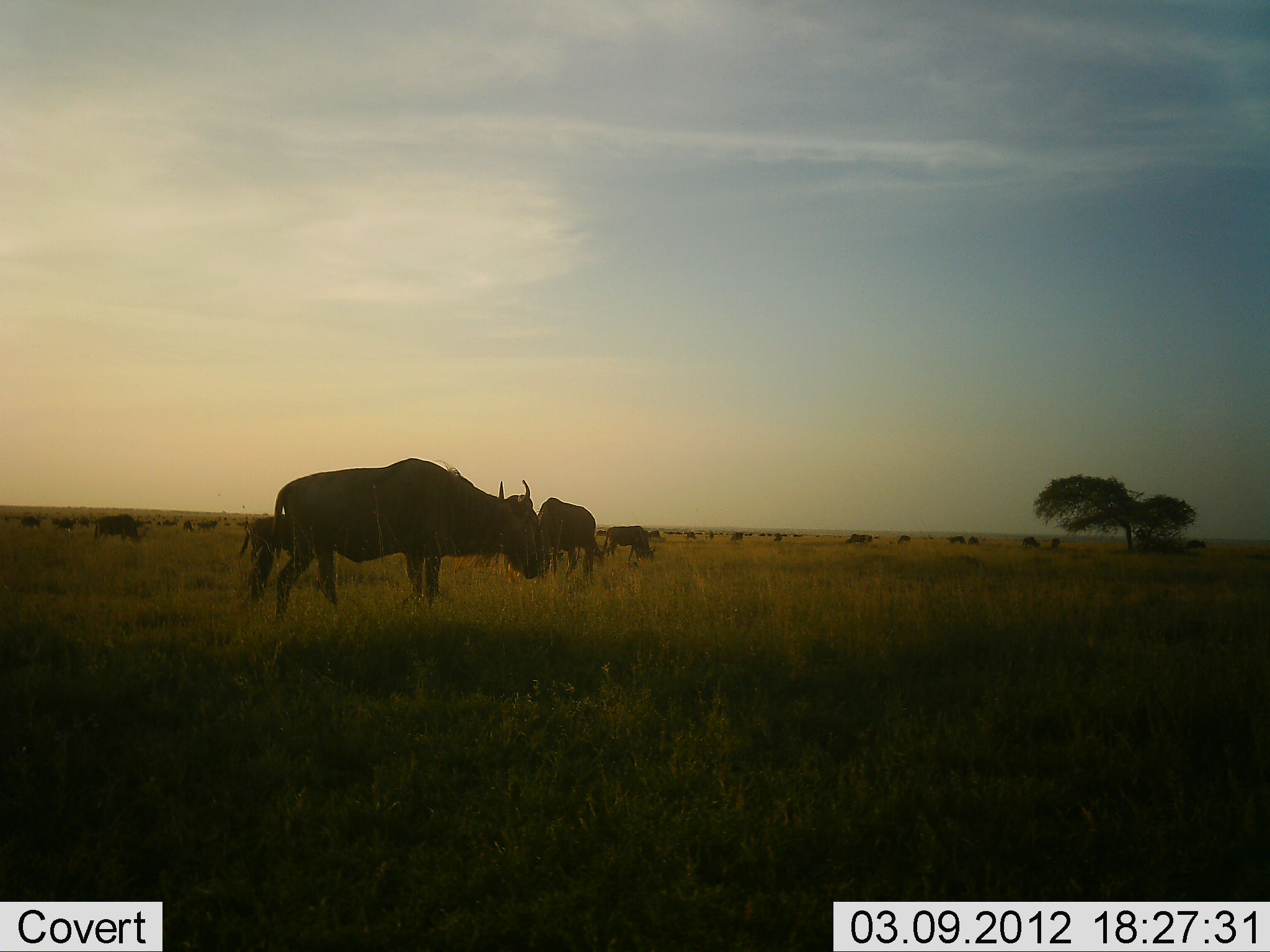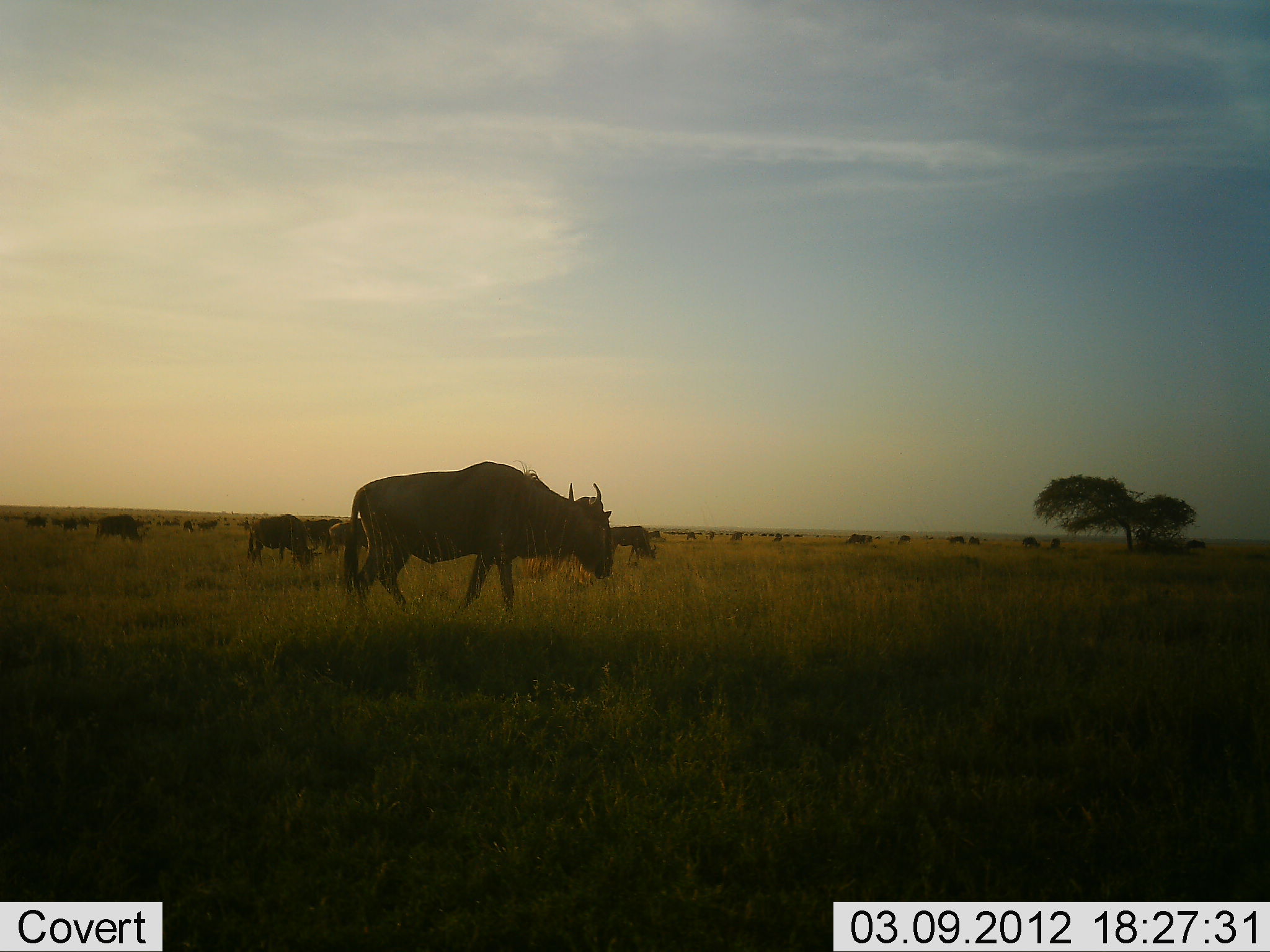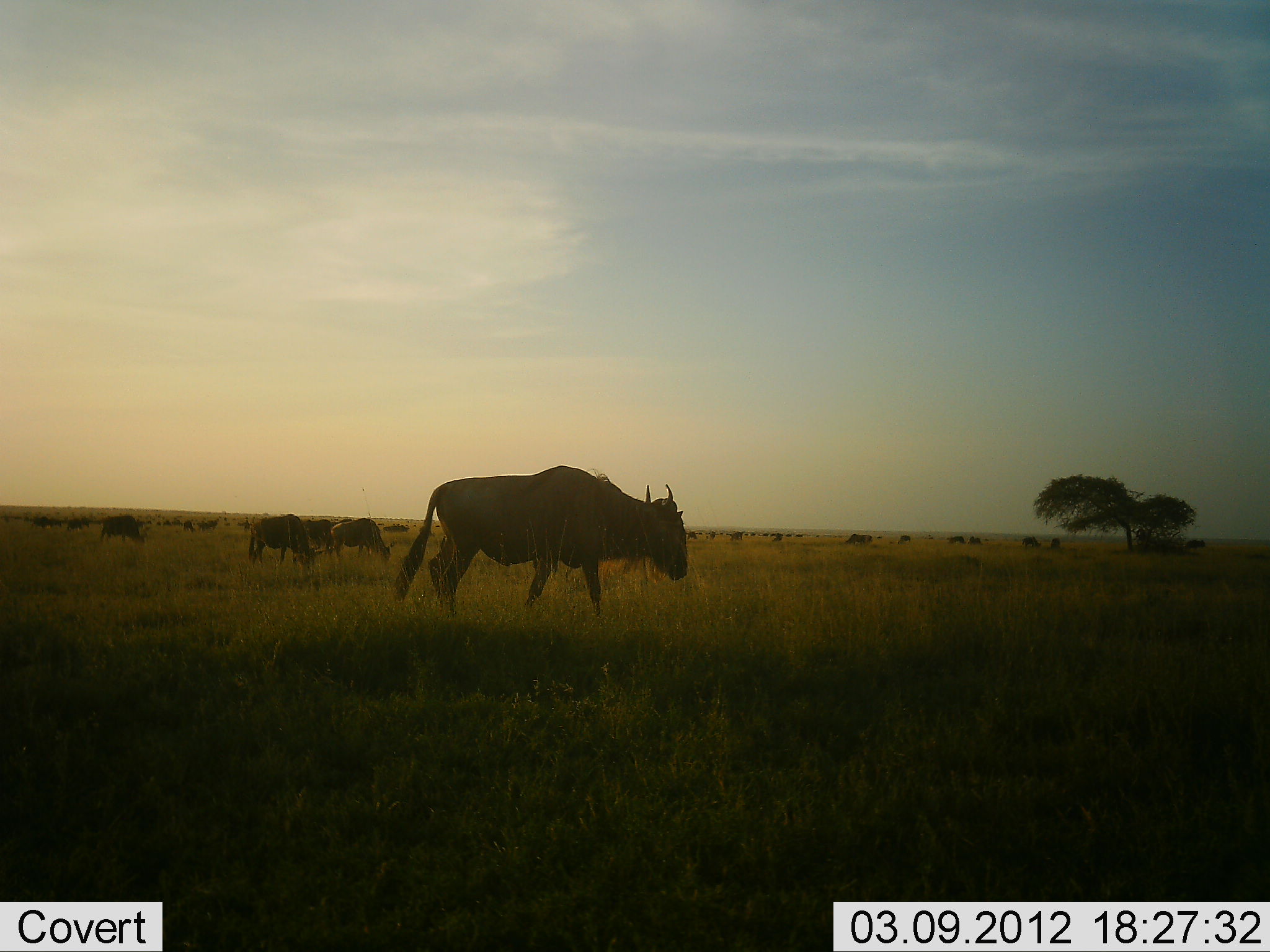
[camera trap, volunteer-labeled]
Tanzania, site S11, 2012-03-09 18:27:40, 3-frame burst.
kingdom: Animalia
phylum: Chordata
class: Mammalia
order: Artiodactyla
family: Bovidae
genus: Connochaetes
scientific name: Connochaetes taurinus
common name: blue wildebeest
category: wildebeest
Wildebeest (blue wildebeest) (Connochaetes taurinus), count 11-50. Behavior (volunteer vote fractions): standing 62%, resting 0%, moving 88%, interacting 6%. Young present (vote fraction): 0%. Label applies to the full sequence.